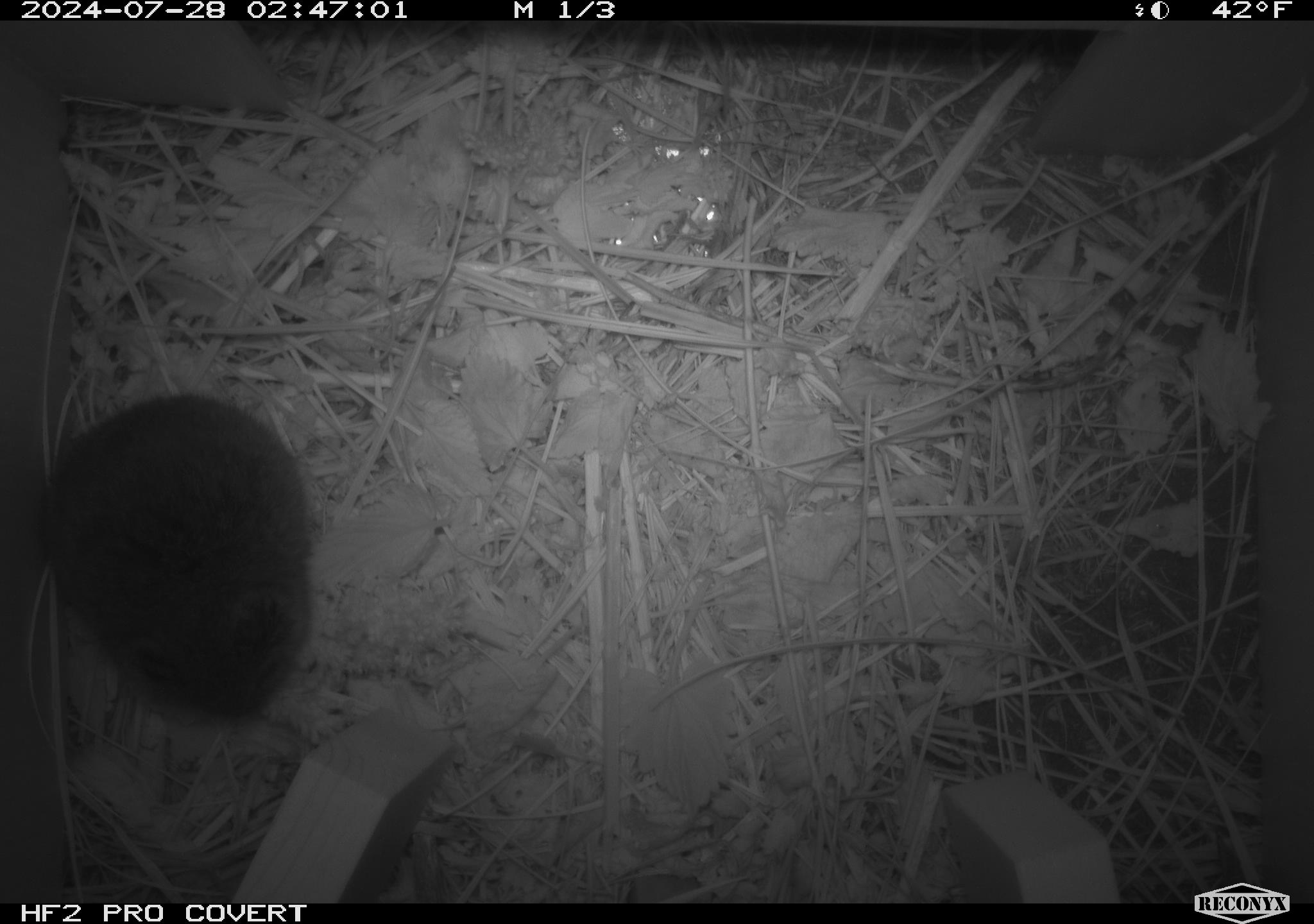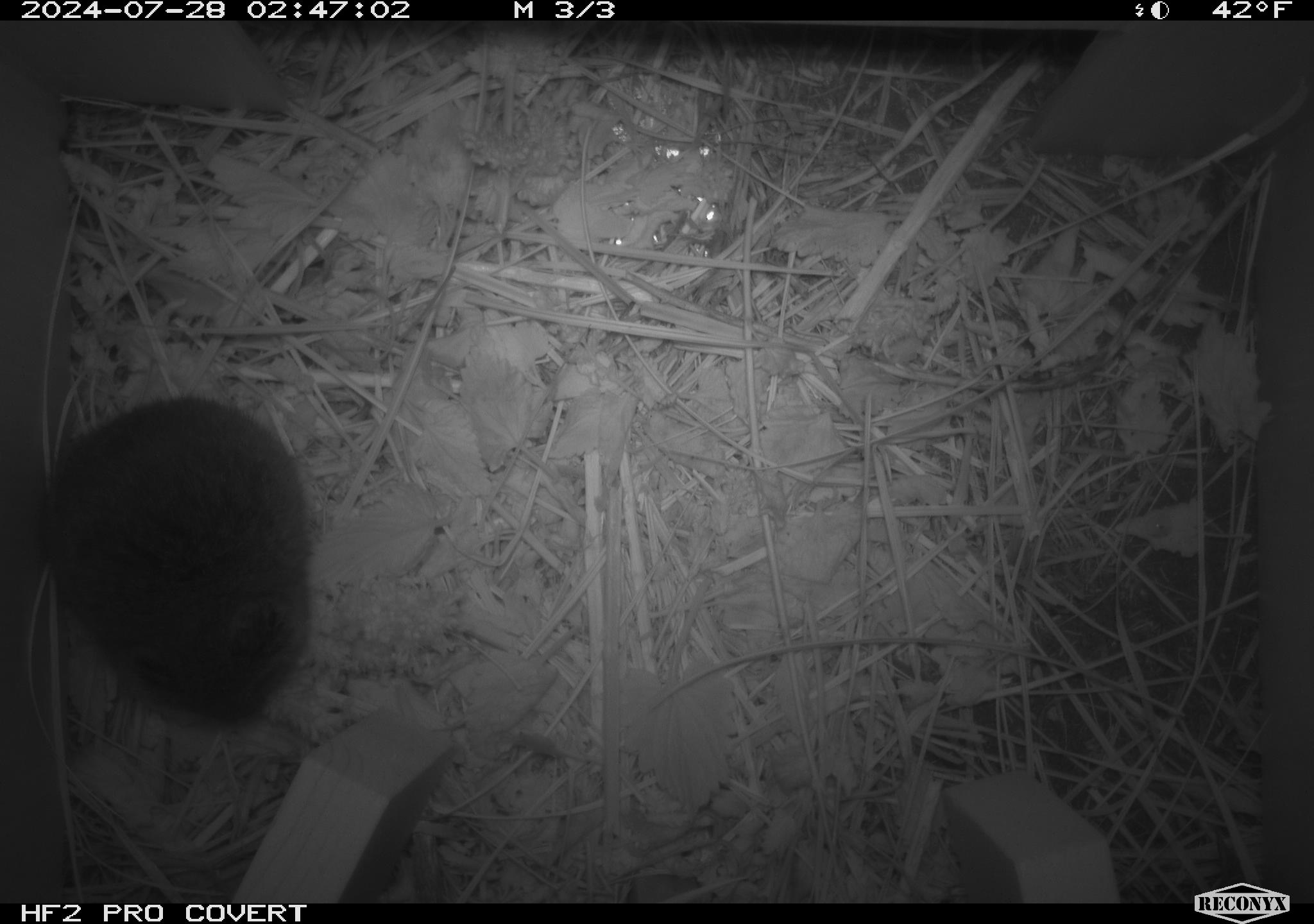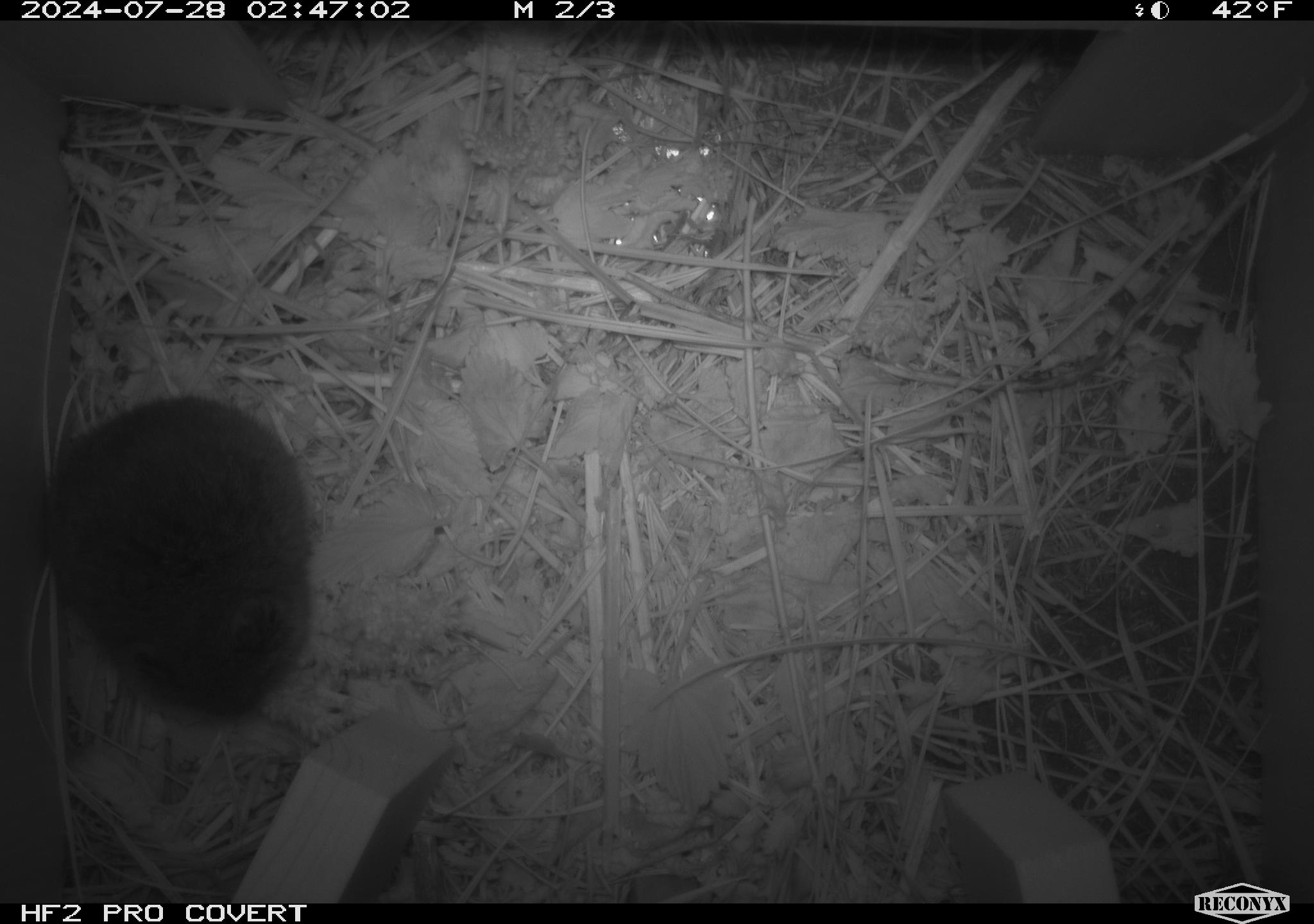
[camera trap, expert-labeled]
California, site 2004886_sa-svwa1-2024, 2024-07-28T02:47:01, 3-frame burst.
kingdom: Animalia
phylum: Chordata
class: Mammalia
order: Rodentia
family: Cricetidae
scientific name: Arvicolinae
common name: voles, lemmings, and muskrats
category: arvicolinae subfamily